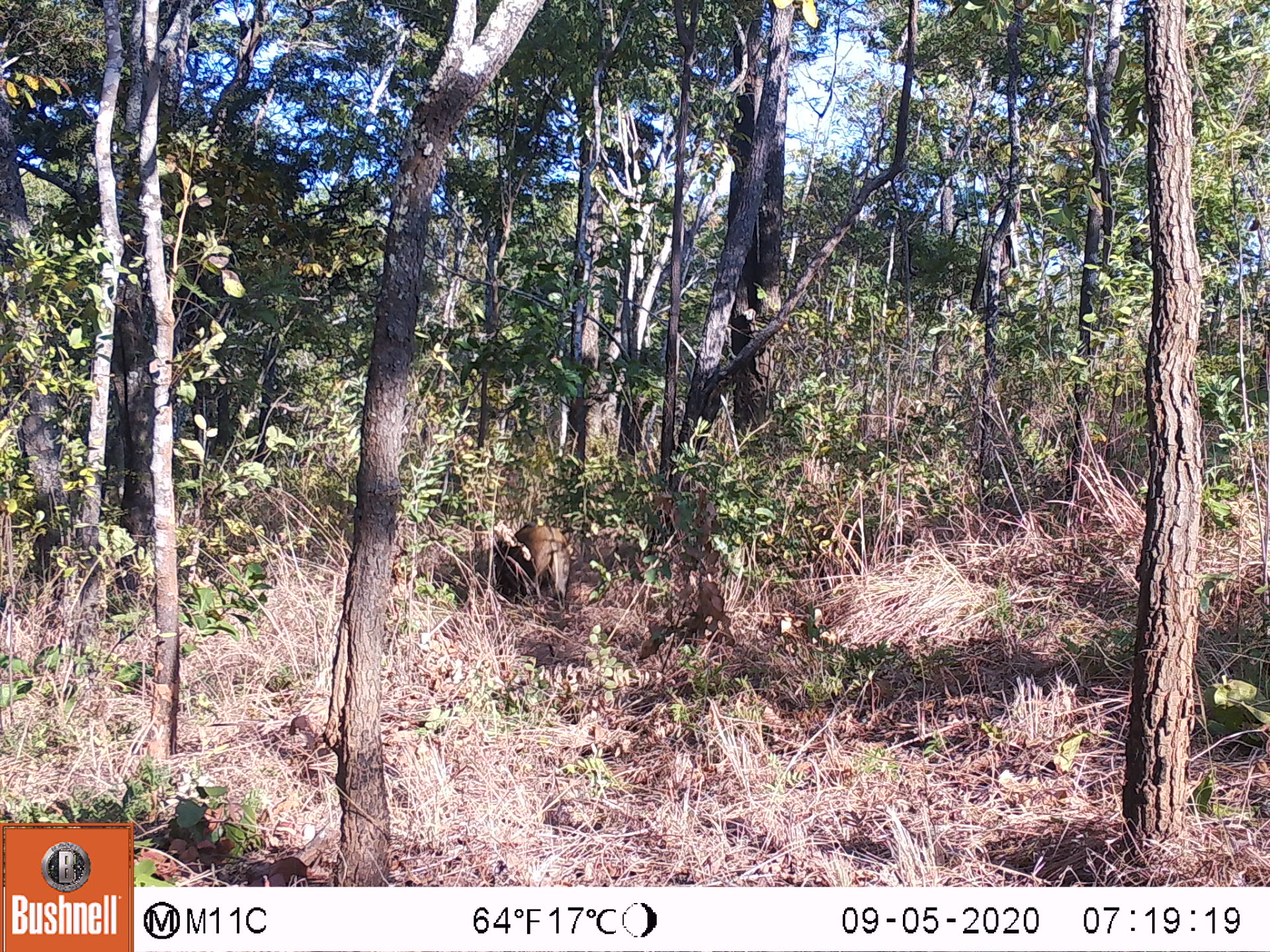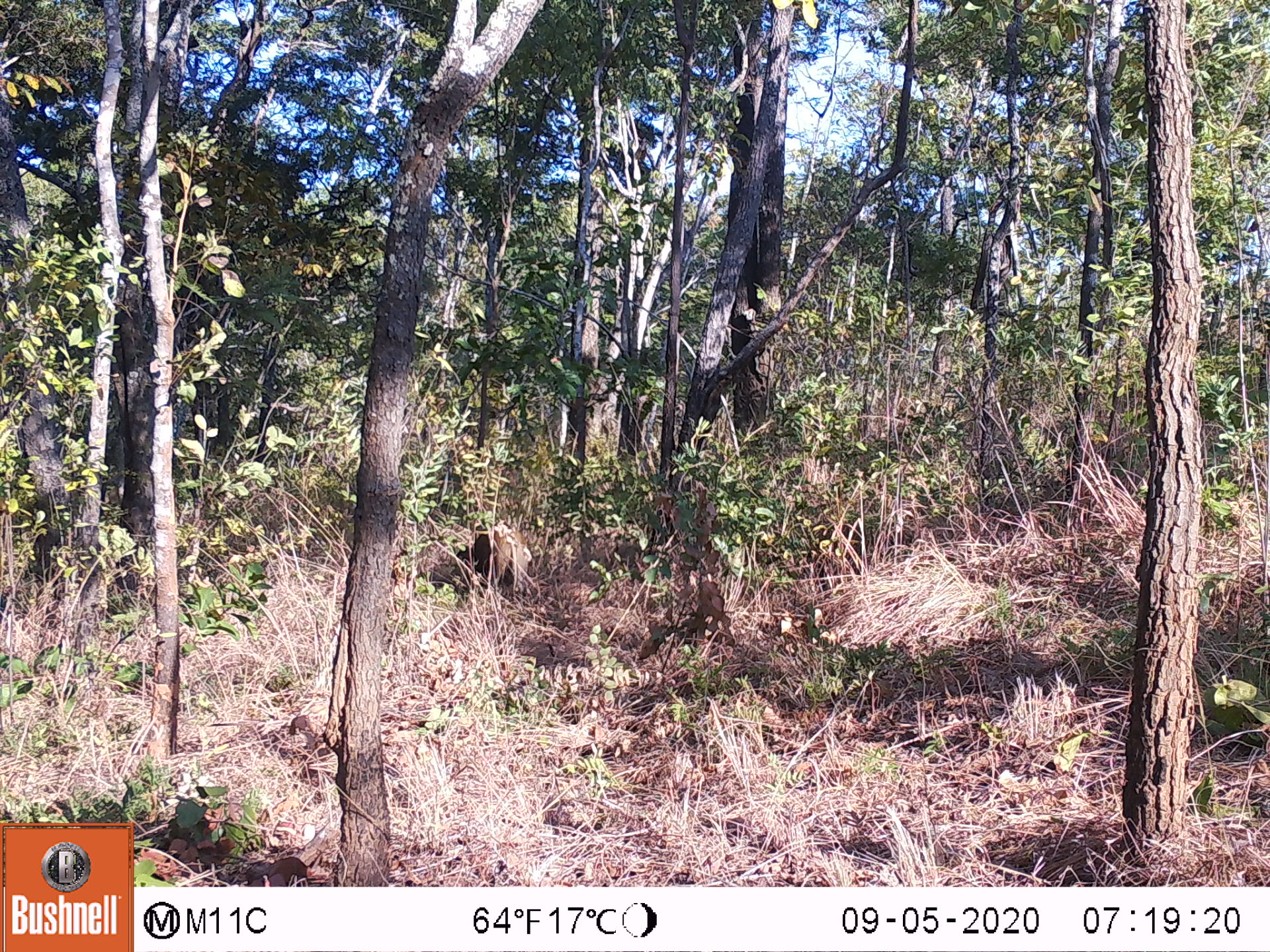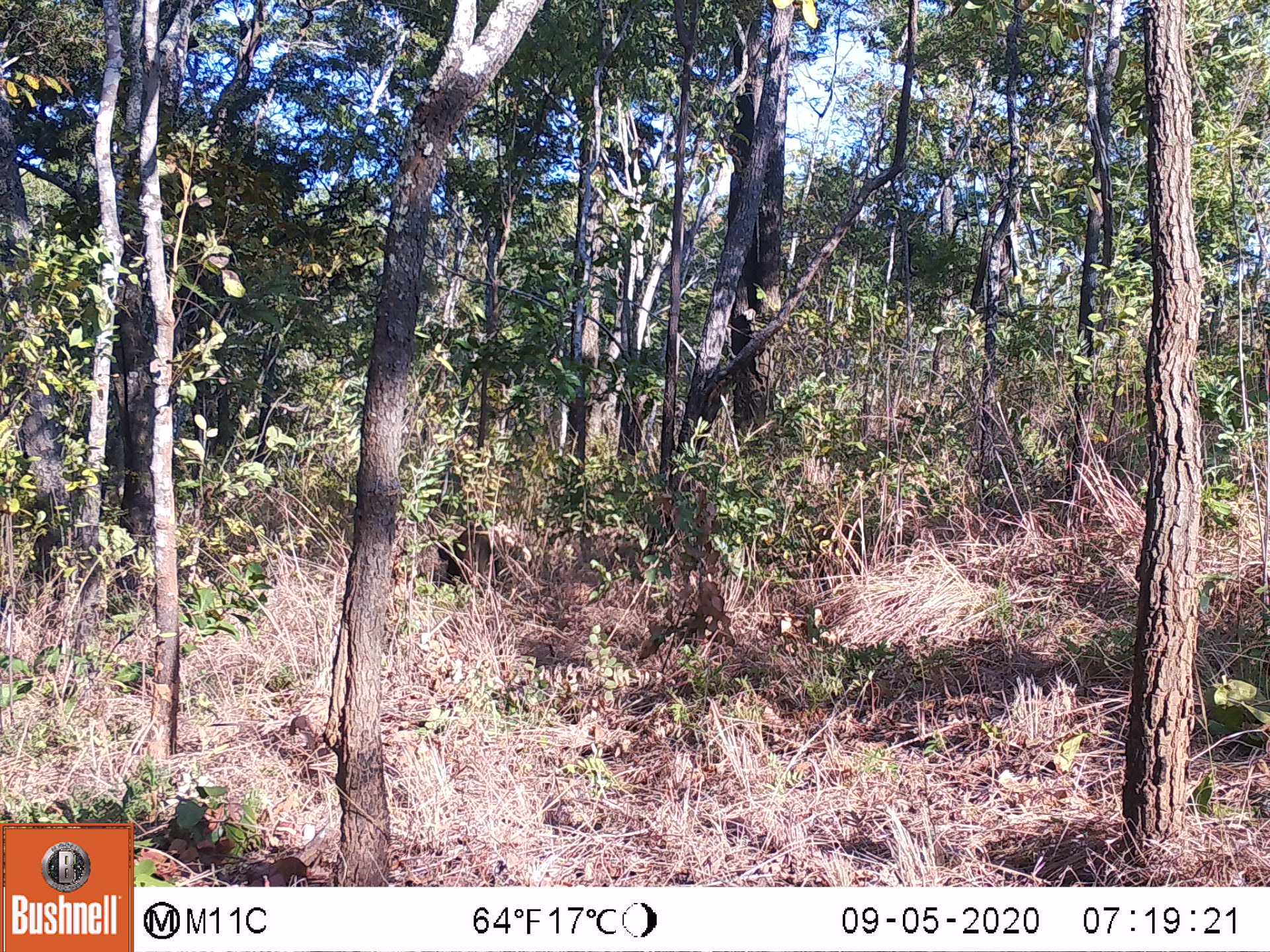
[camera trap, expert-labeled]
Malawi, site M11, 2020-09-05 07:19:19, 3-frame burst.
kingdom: Animalia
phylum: Chordata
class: Mammalia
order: Artiodactyla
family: Suidae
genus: Potamochoerus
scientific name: Potamochoerus larvatus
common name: bushpig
Bushpig (Potamochoerus larvatus), count 1.